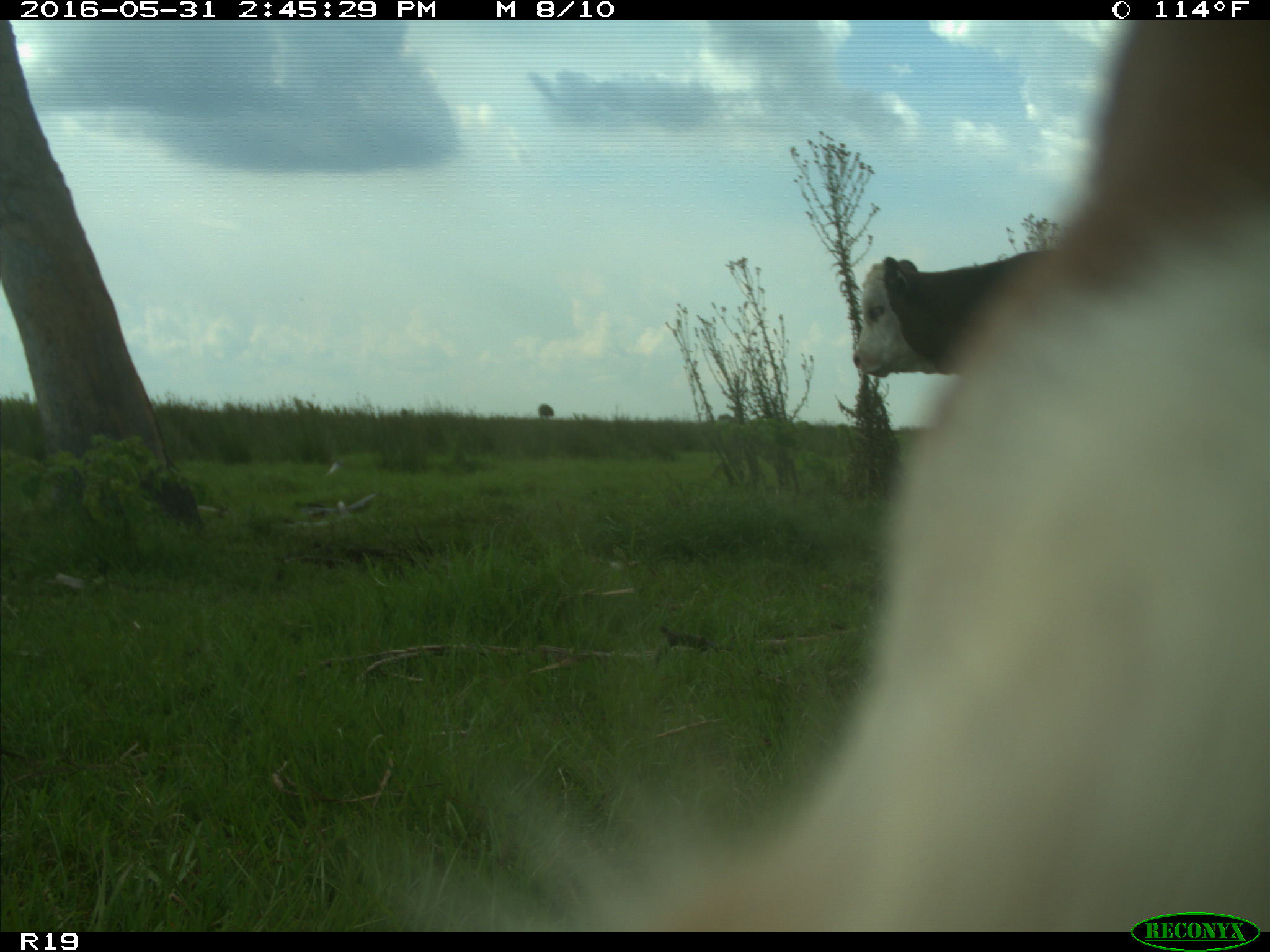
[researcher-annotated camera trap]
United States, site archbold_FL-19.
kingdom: Animalia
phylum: Chordata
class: Mammalia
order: Artiodactyla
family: Bovidae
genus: Bos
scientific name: Bos taurus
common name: domestic cow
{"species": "Bos taurus (domestic cow)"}